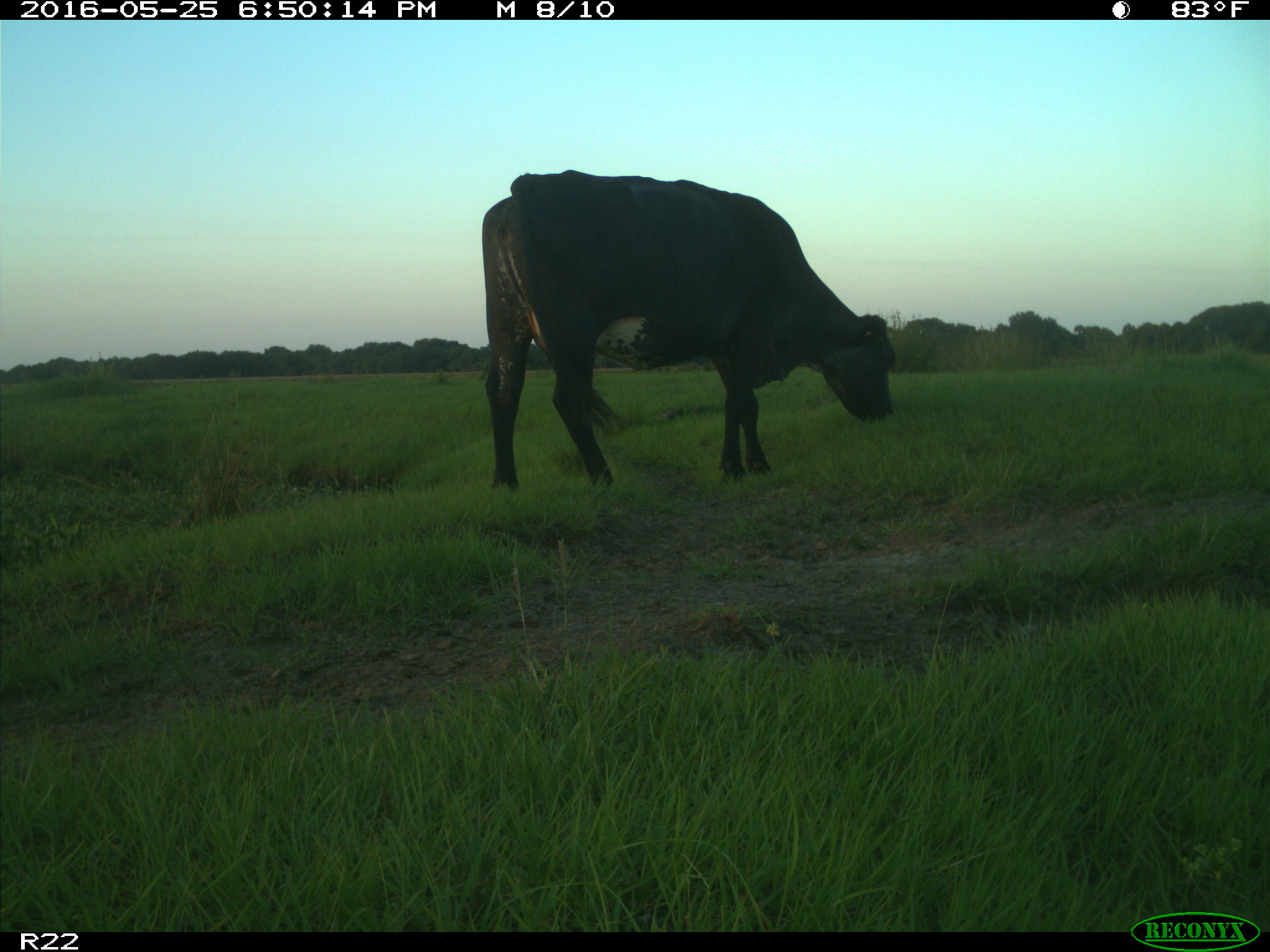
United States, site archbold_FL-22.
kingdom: Animalia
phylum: Chordata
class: Mammalia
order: Artiodactyla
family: Bovidae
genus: Bos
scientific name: Bos taurus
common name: domestic cow